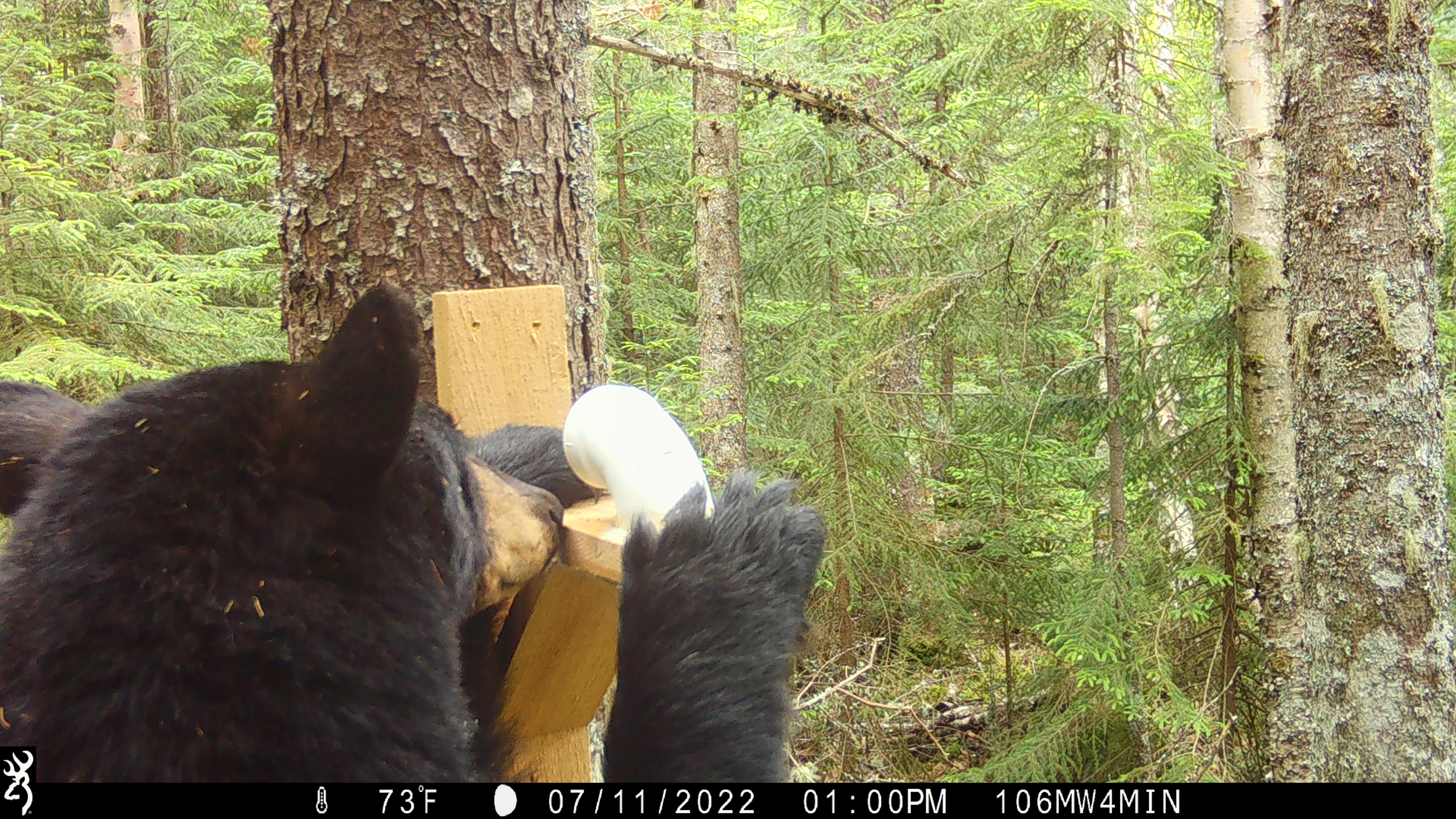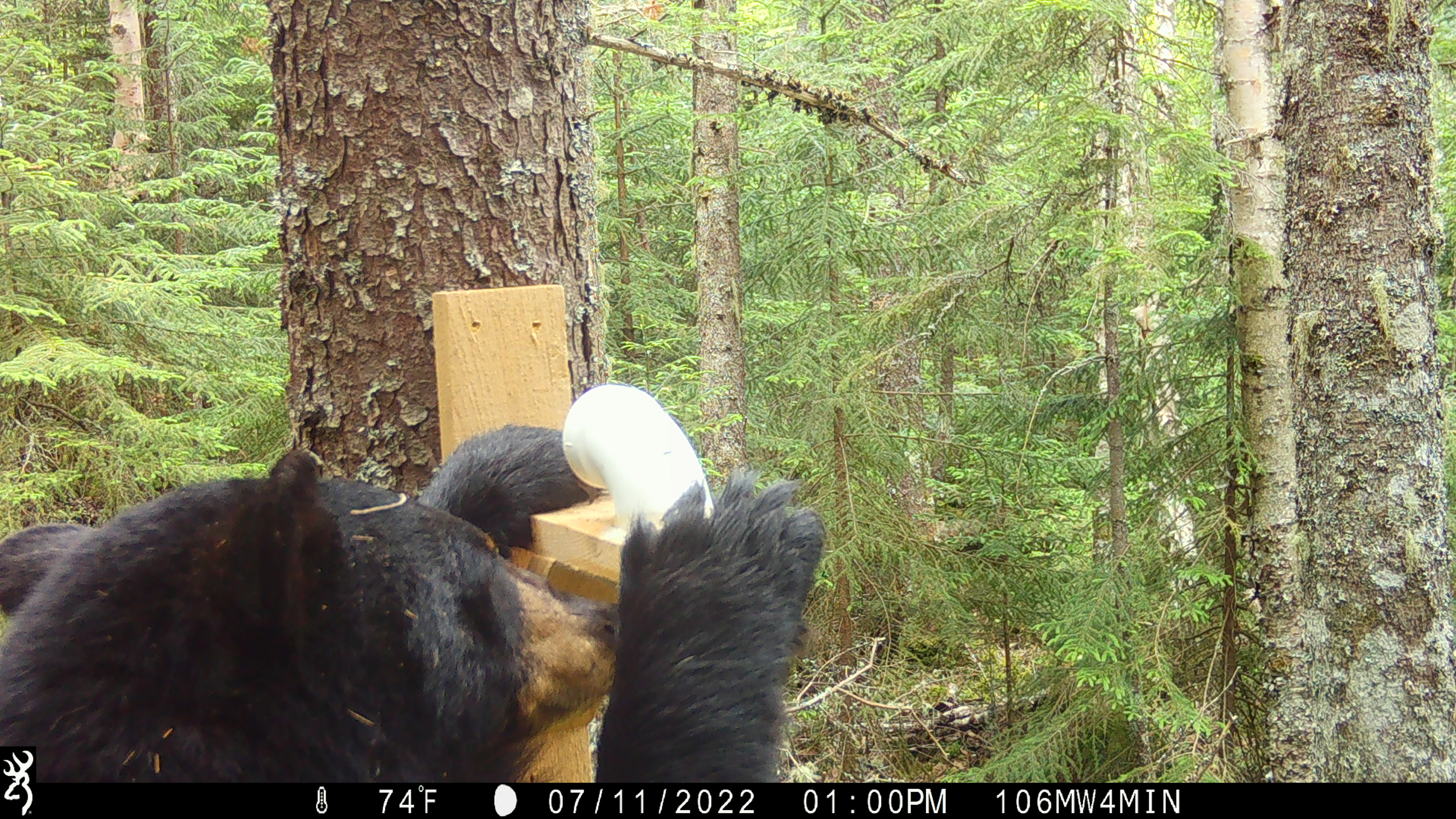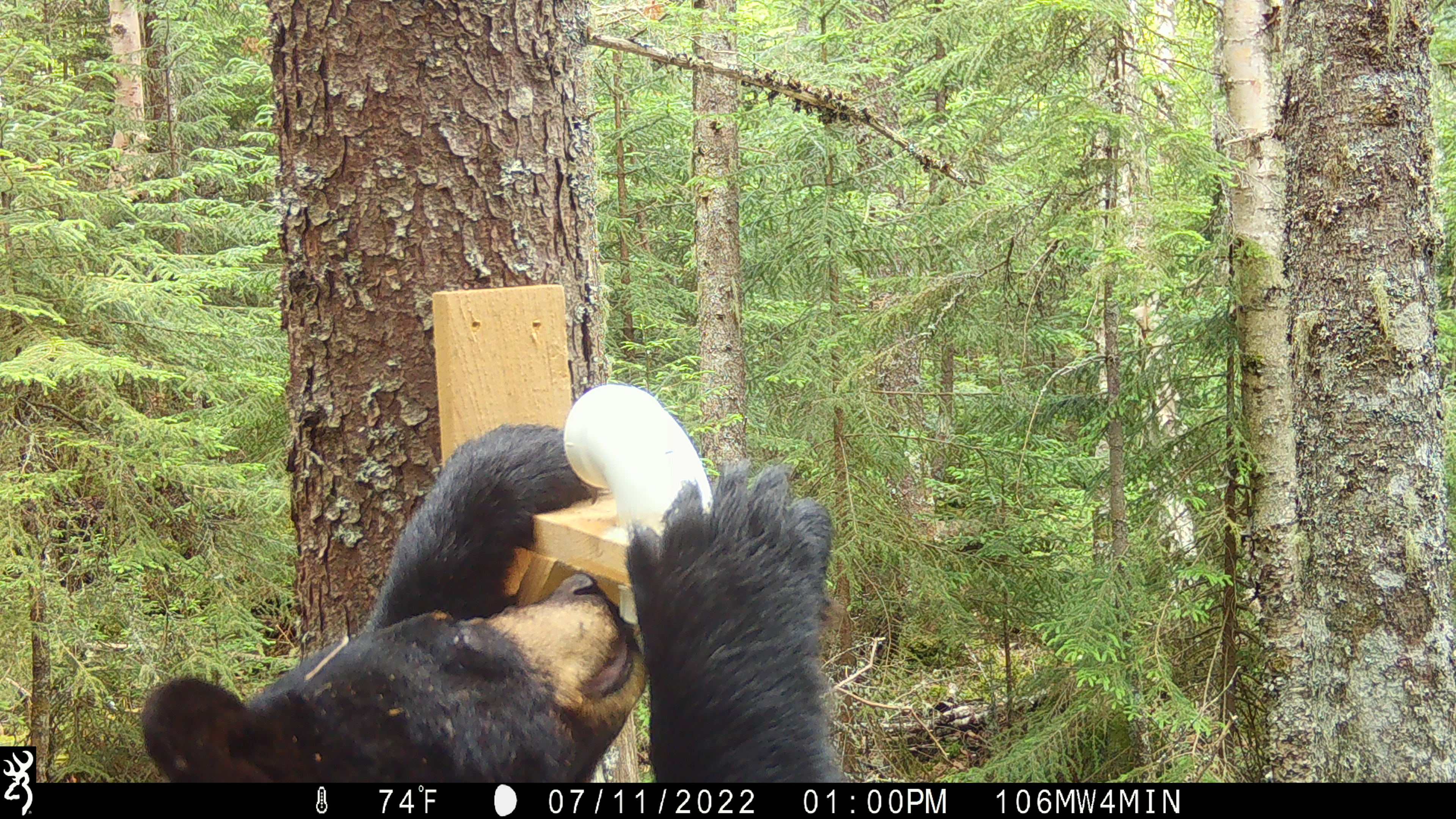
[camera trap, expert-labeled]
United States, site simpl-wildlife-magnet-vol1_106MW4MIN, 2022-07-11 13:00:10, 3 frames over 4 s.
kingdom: Animalia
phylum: Chordata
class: Mammalia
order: Carnivora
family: Ursidae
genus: Ursus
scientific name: Ursus americanus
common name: black bear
Black bear (Ursus americanus).